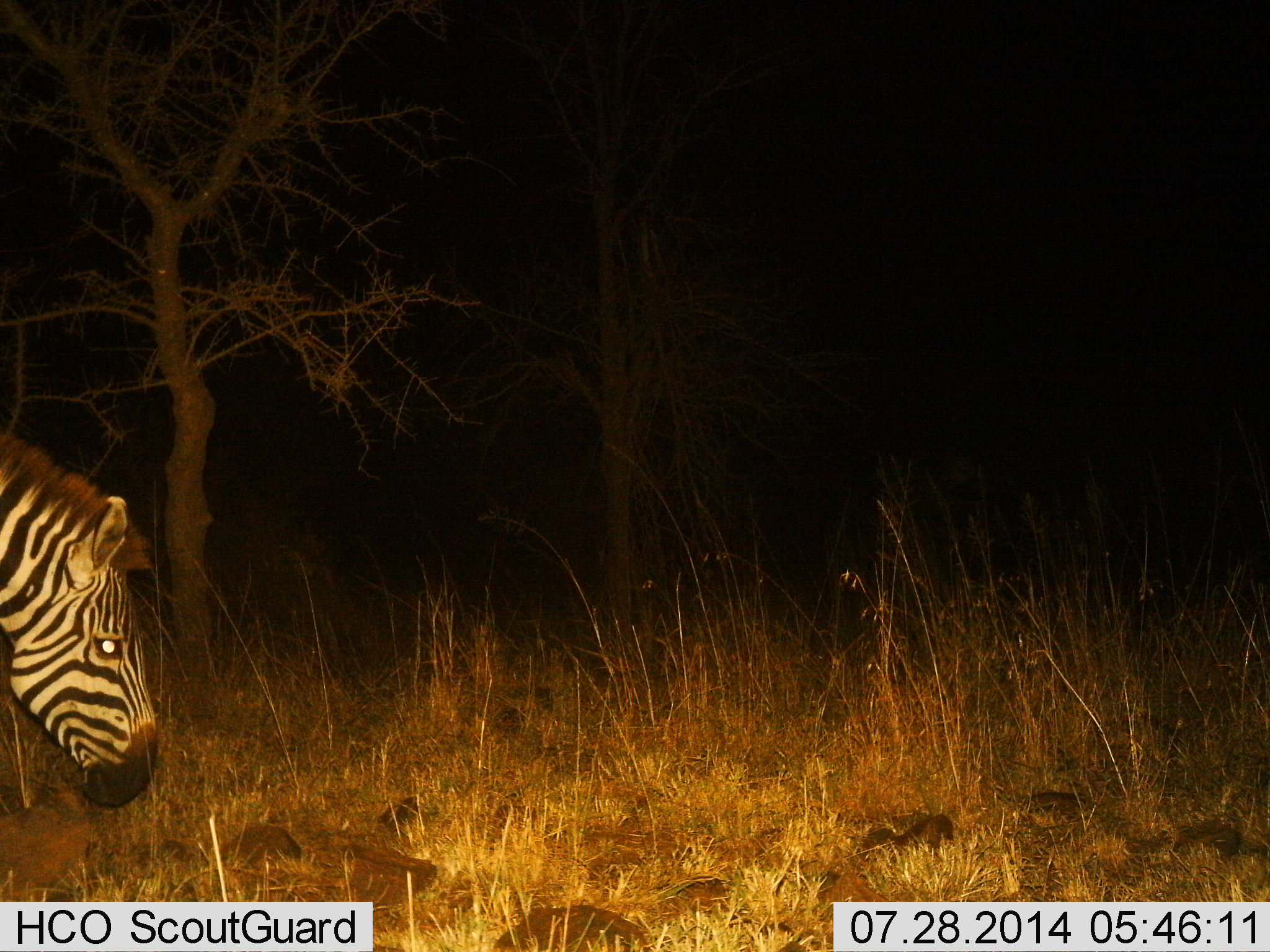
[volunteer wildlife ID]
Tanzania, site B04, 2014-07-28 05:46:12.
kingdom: Animalia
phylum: Chordata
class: Mammalia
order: Perissodactyla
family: Equidae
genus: Equus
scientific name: Equus quagga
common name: plains zebra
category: zebra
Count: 1.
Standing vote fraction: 40%.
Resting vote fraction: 0%.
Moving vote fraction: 10%.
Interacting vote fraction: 0%.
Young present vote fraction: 0%.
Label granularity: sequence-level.